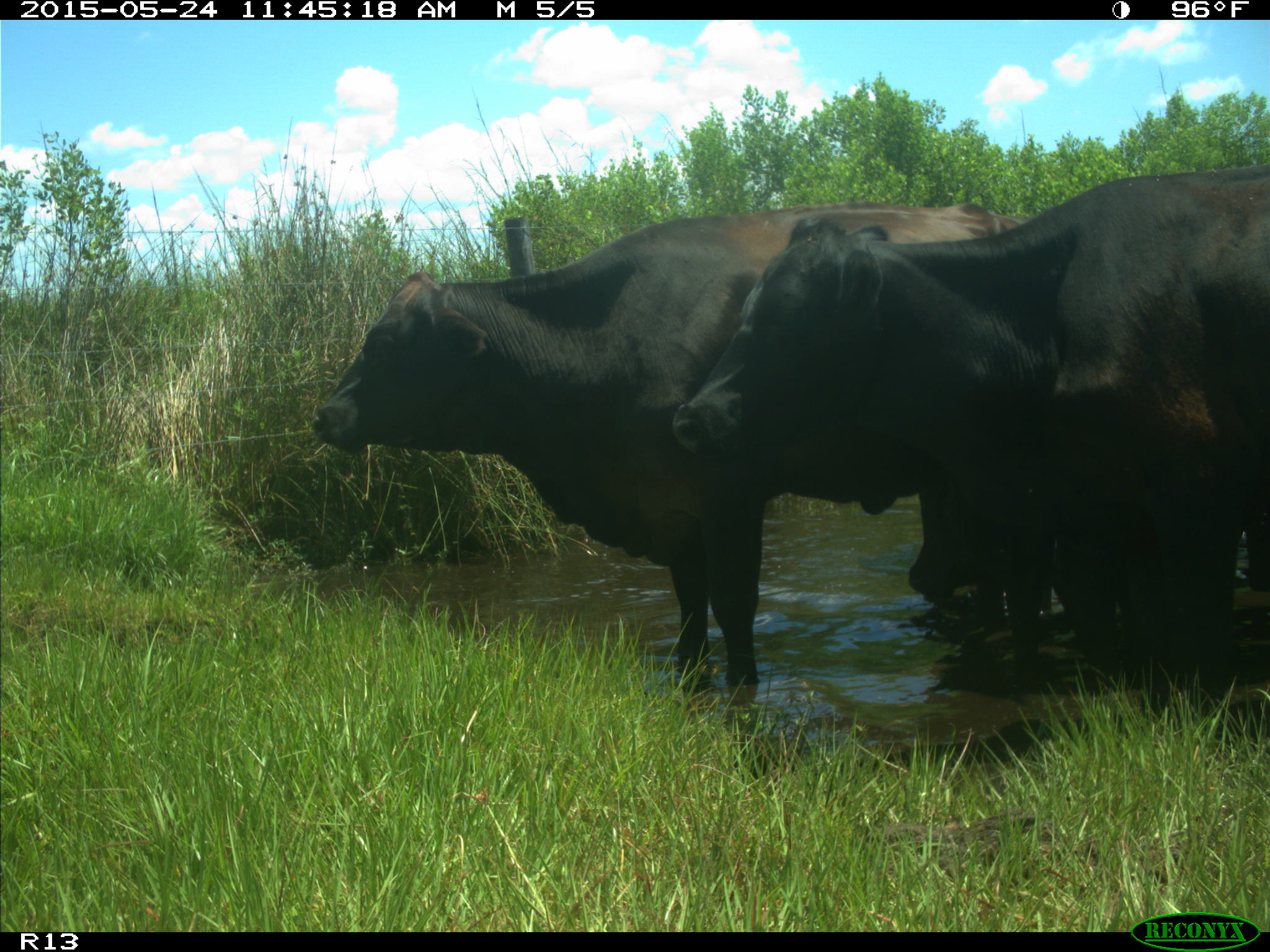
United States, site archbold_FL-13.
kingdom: Animalia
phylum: Chordata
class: Mammalia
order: Artiodactyla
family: Bovidae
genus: Bos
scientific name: Bos taurus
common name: domestic cow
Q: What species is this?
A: Bos taurus (domestic cow).